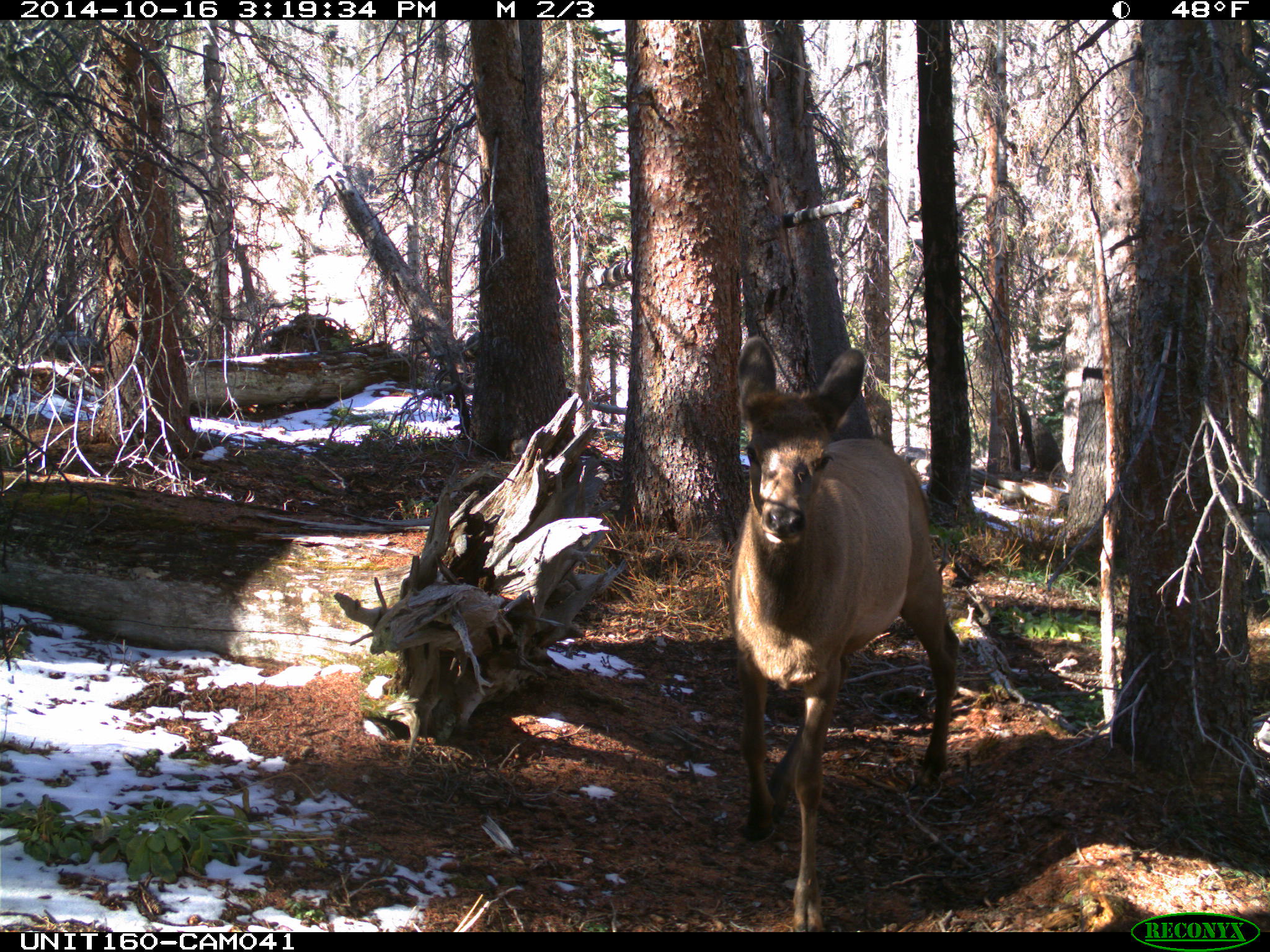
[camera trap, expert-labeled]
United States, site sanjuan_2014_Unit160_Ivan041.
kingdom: Animalia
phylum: Chordata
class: Mammalia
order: Artiodactyla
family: Cervidae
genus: Cervus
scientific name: Cervus elaphus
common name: red deer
Cervus elaphus (red deer).